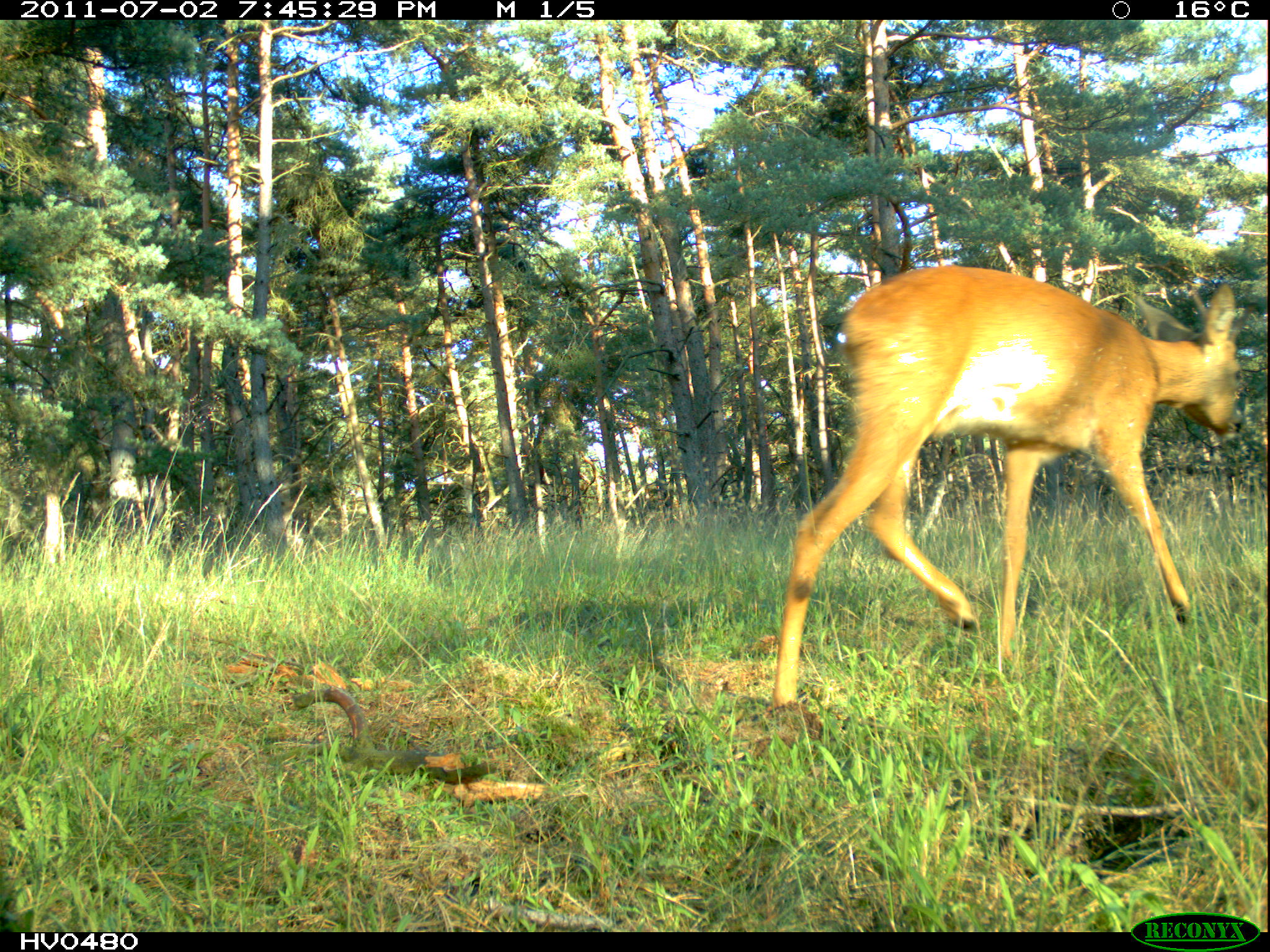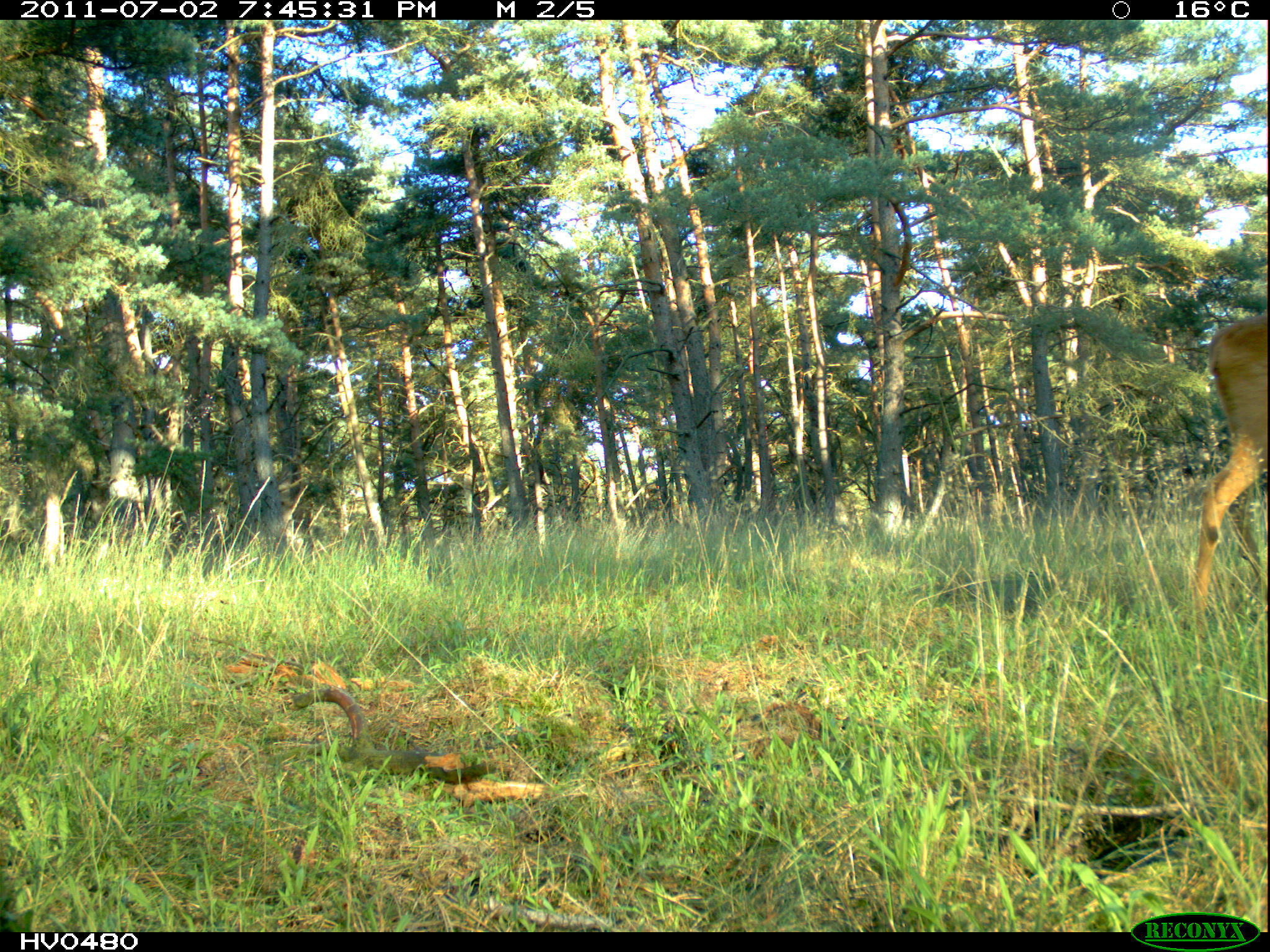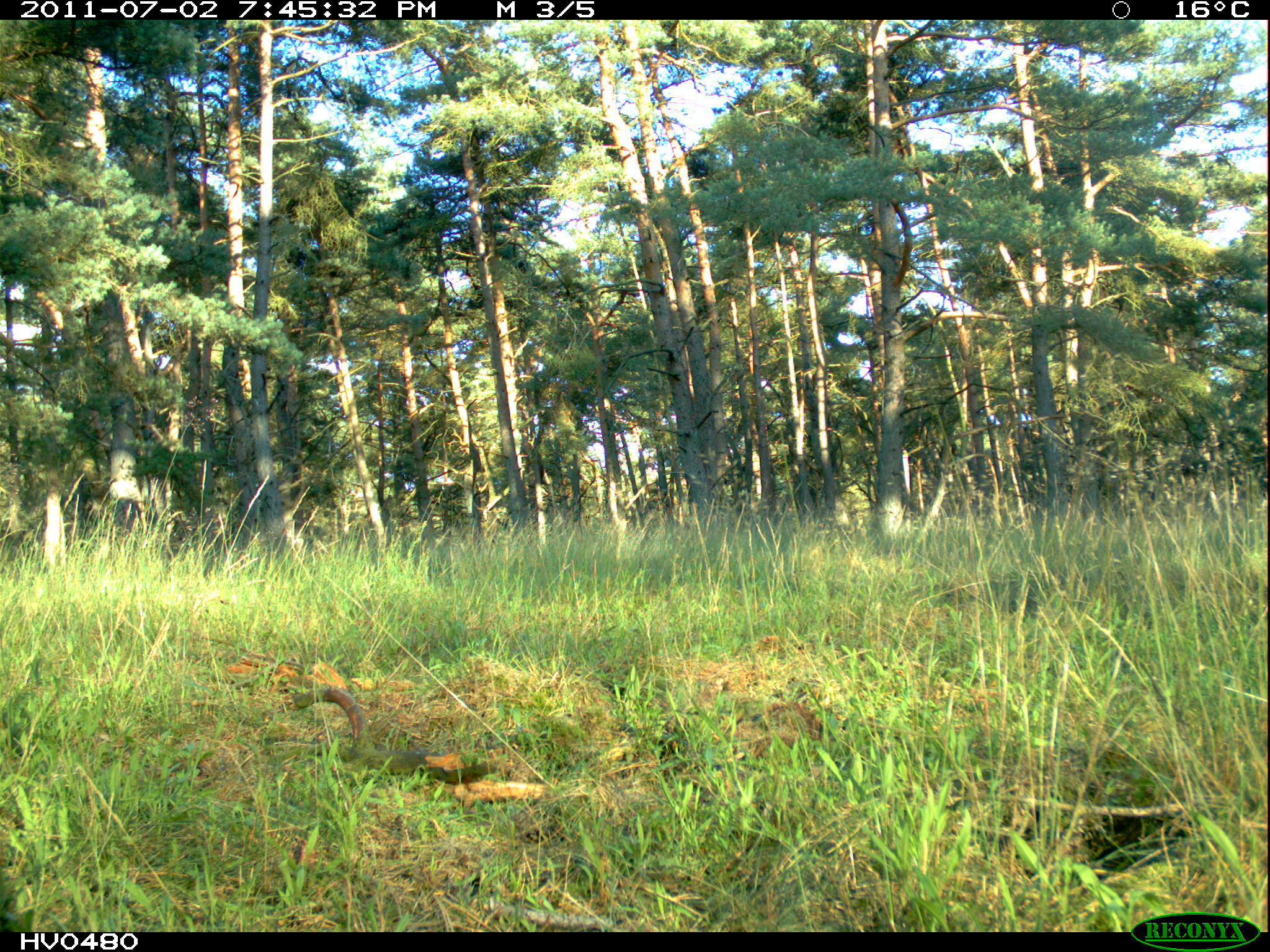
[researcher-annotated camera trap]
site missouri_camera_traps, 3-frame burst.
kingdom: Animalia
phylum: Chordata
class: Mammalia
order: Artiodactyla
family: Cervidae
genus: Capreolus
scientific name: Capreolus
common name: roe deer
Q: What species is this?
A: Roe deer (Capreolus).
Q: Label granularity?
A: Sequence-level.